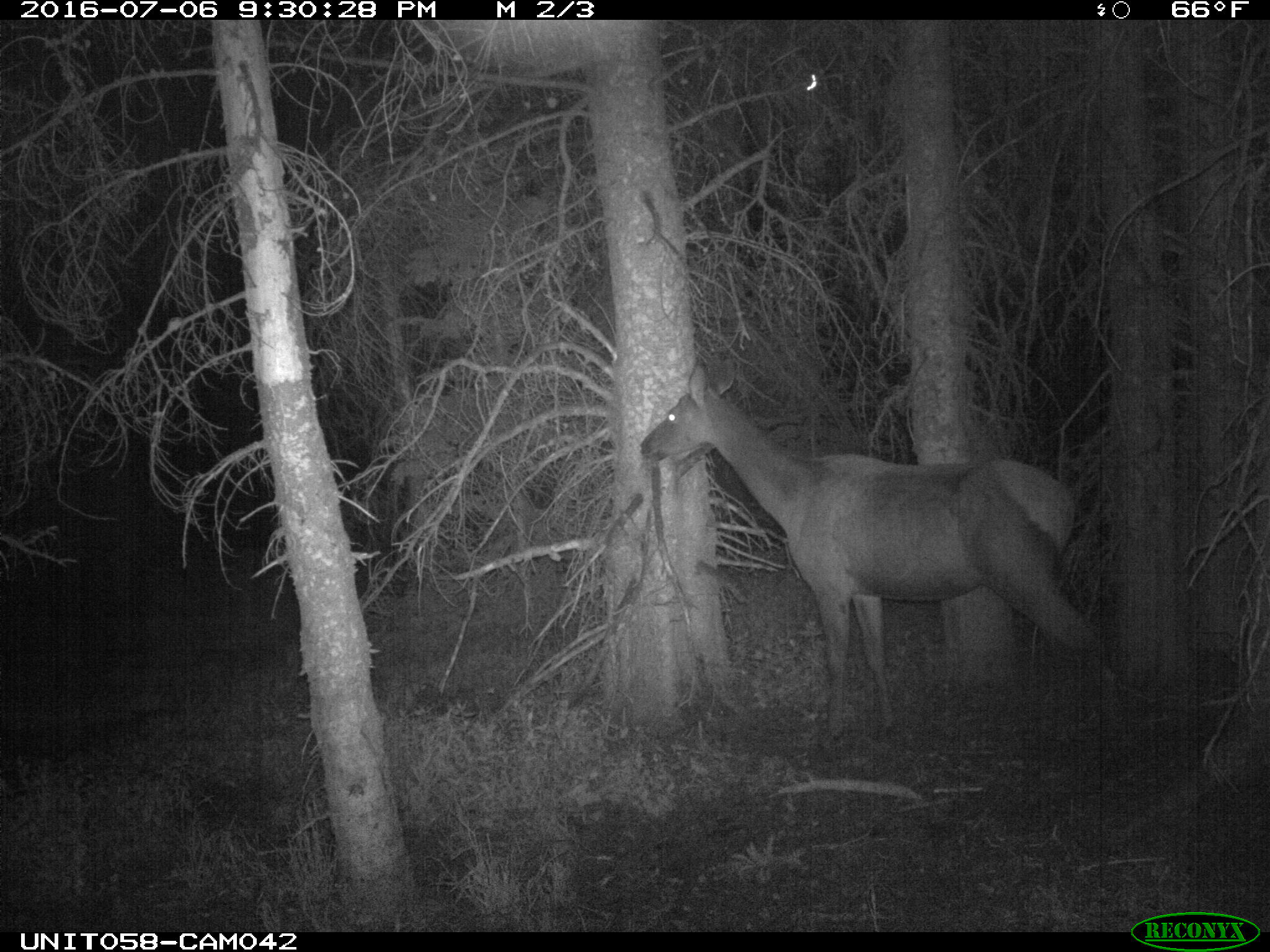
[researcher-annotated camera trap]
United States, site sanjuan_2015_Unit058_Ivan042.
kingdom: Animalia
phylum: Chordata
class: Mammalia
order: Artiodactyla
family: Cervidae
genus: Cervus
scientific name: Cervus elaphus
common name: red deer